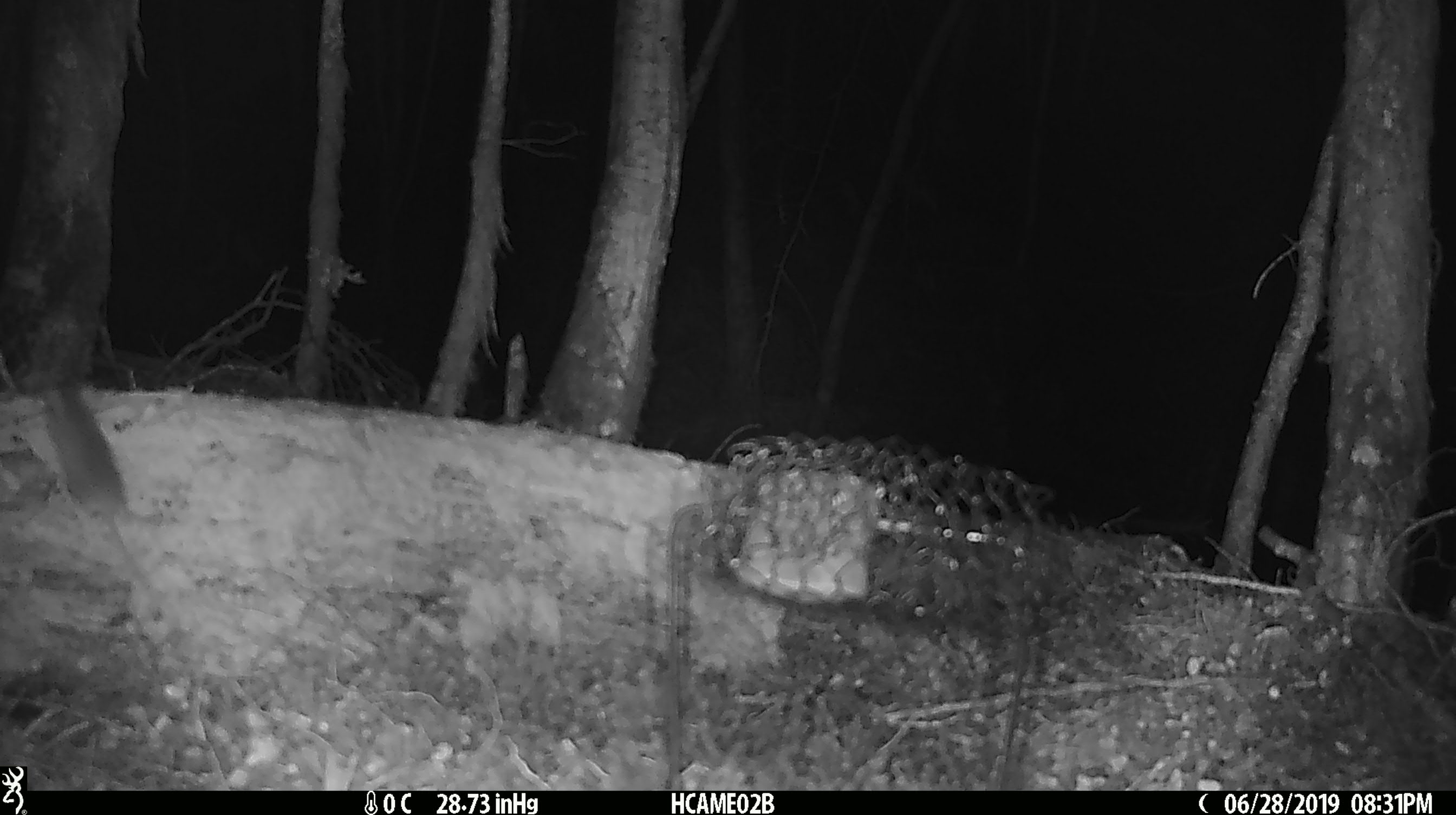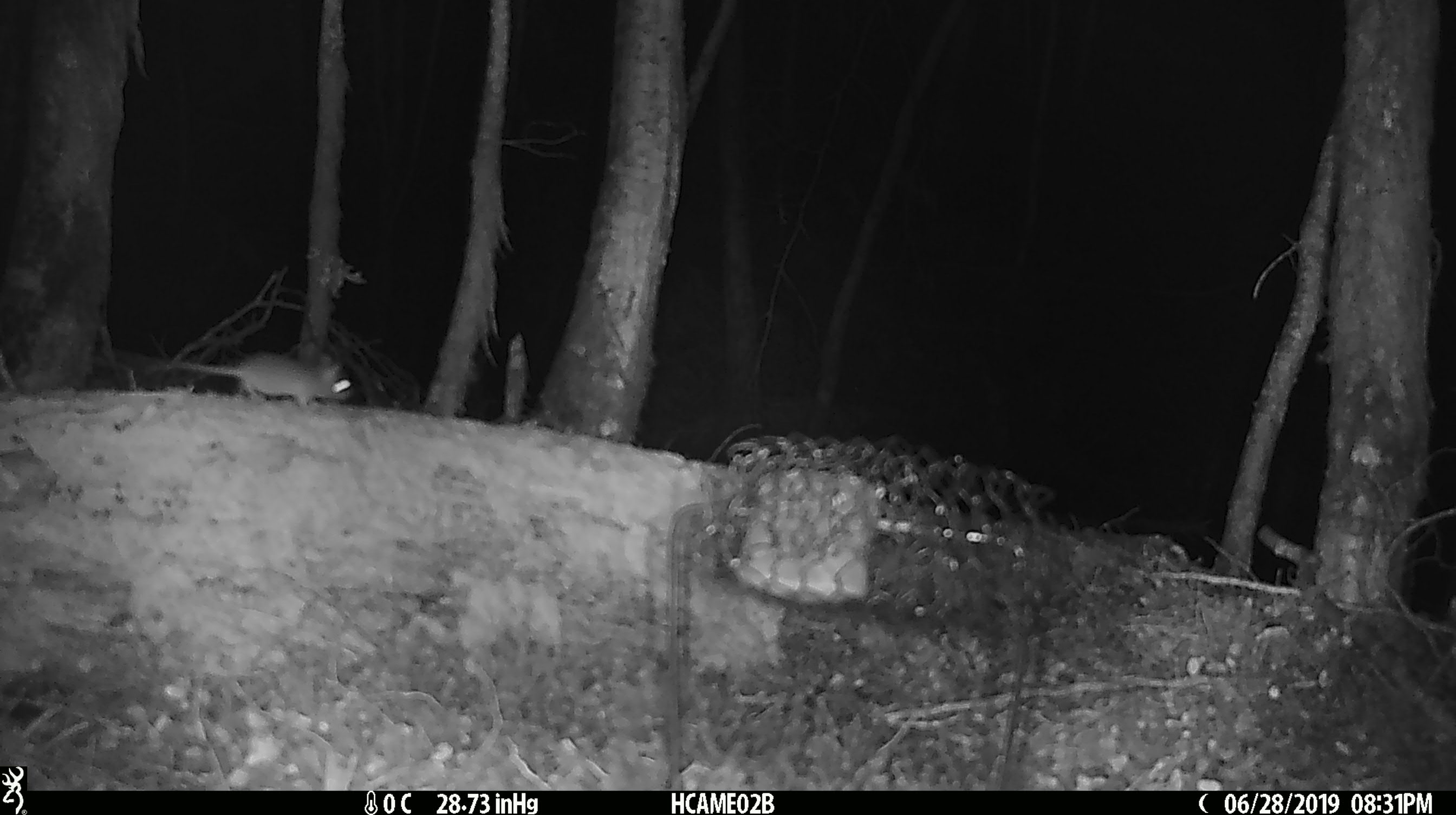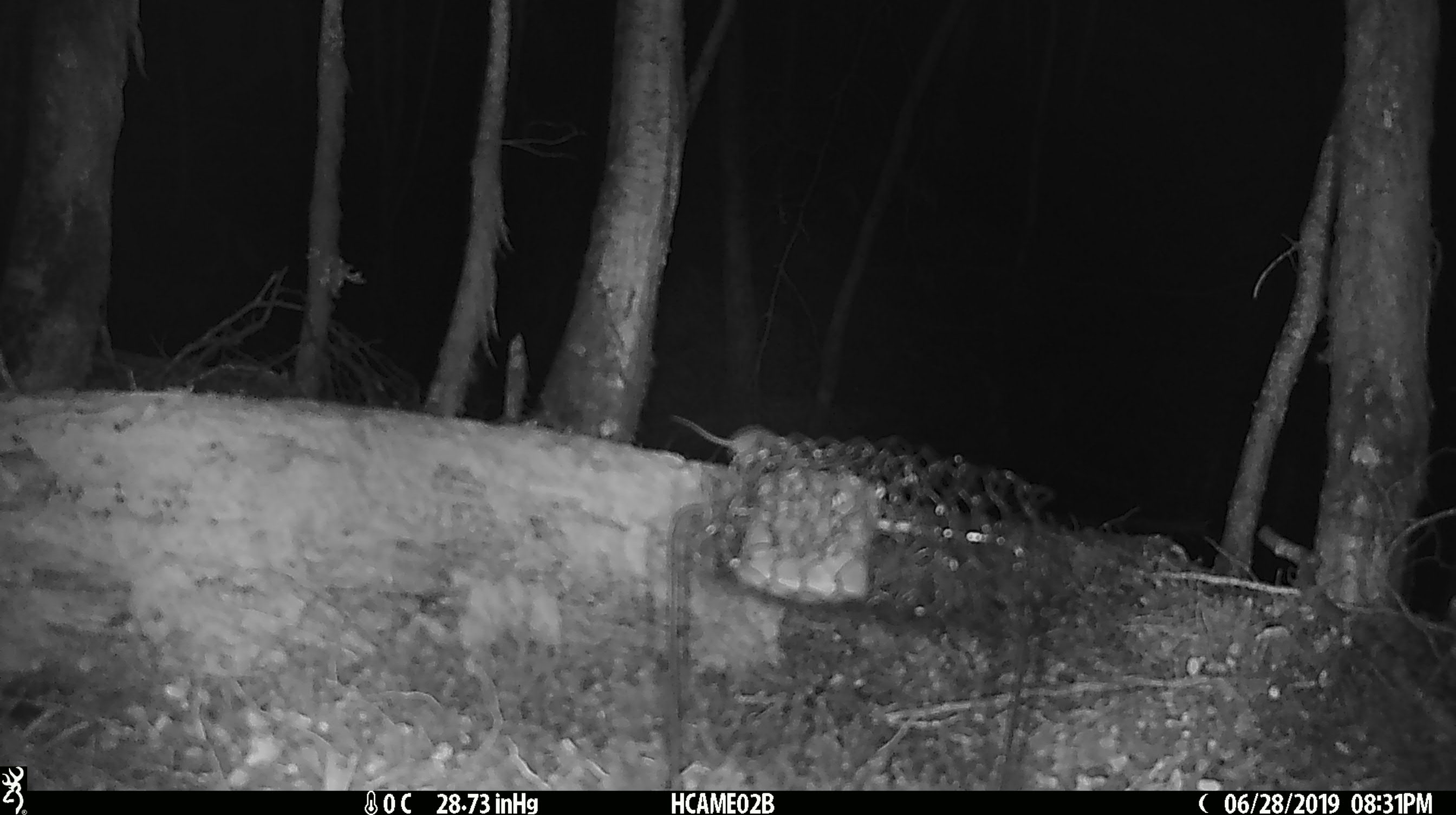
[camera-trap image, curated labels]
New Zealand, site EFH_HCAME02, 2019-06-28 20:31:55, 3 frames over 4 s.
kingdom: Animalia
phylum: Chordata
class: Mammalia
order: Rodentia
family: Muridae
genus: Mus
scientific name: Mus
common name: mouse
Mouse (Mus).